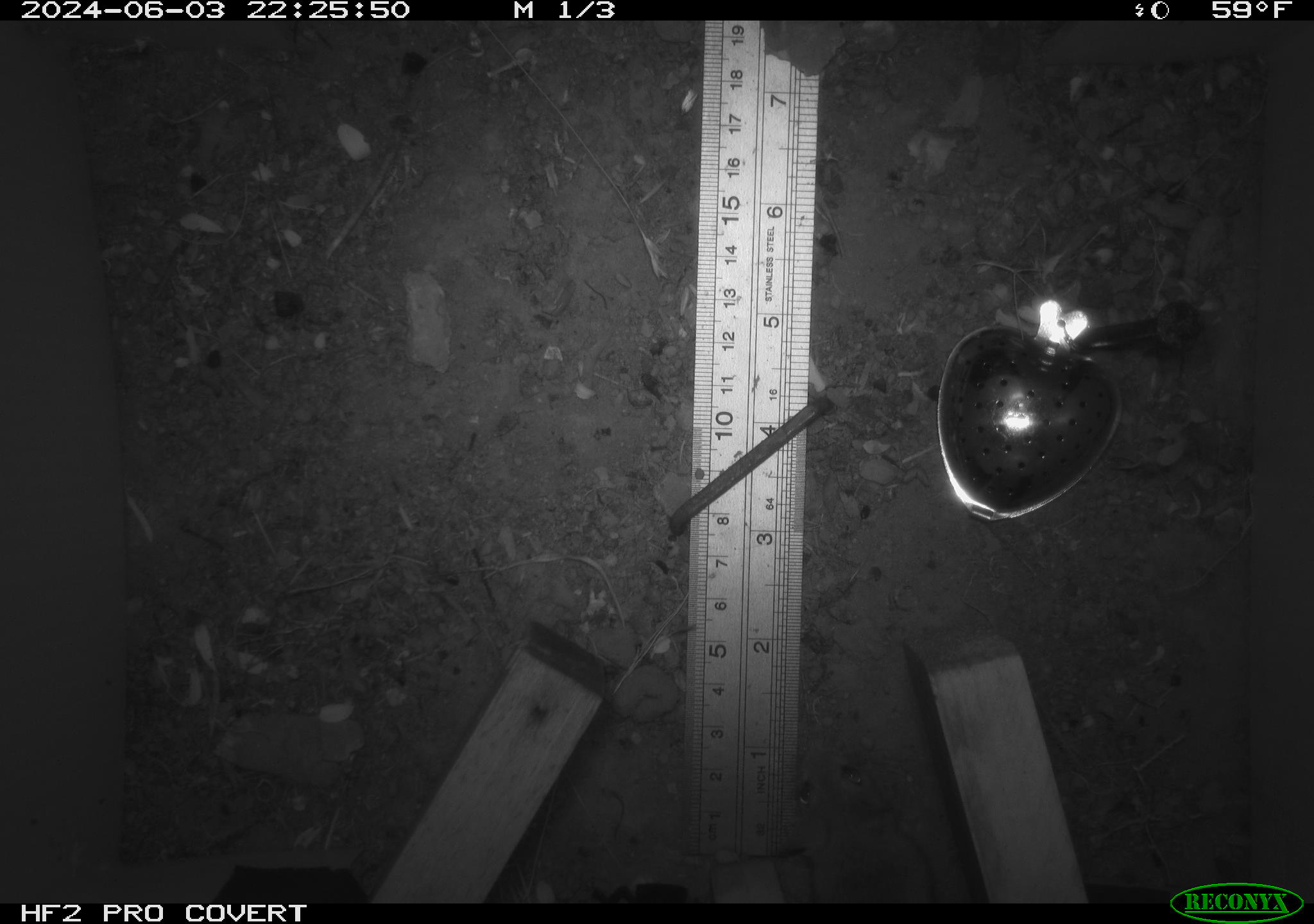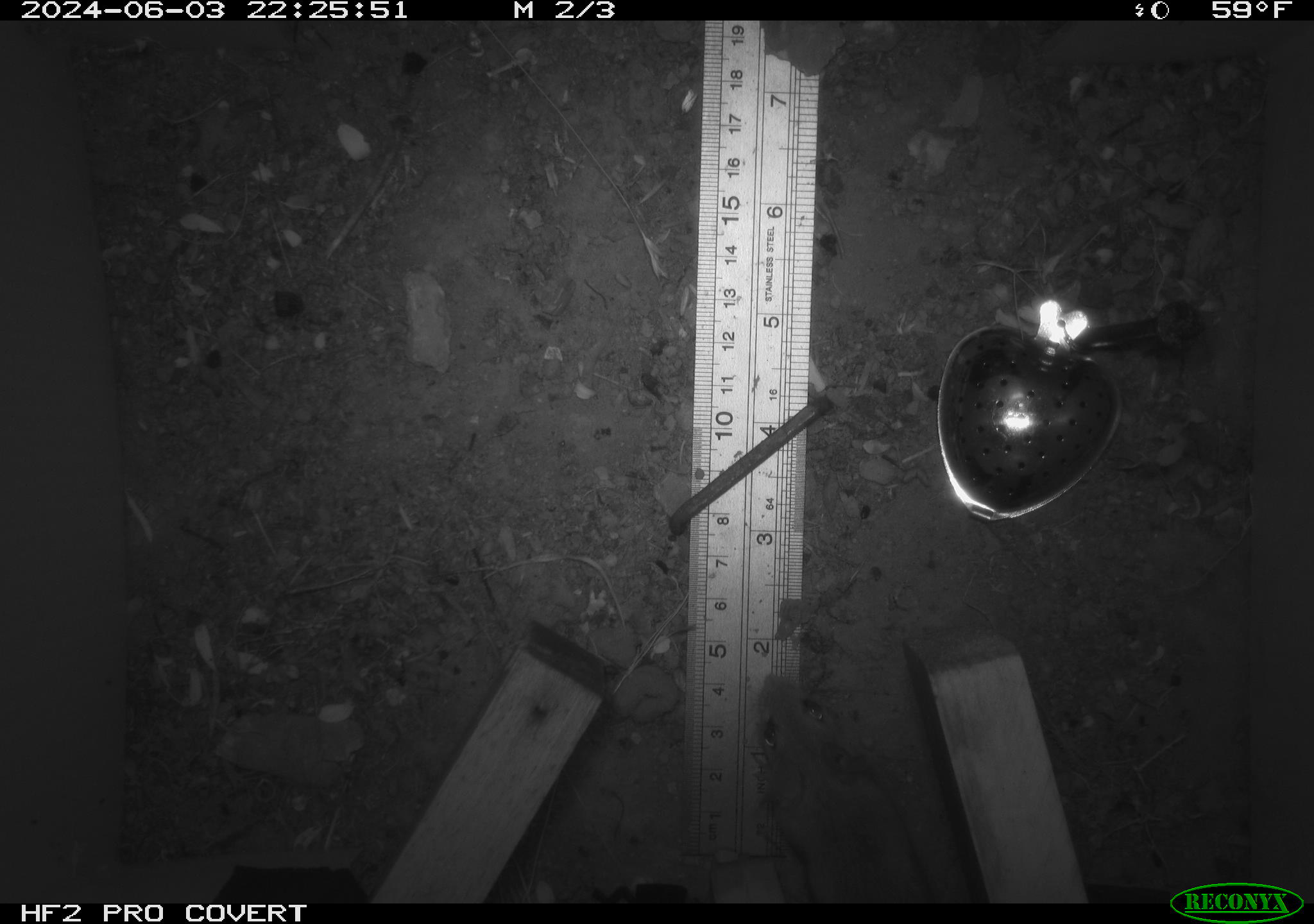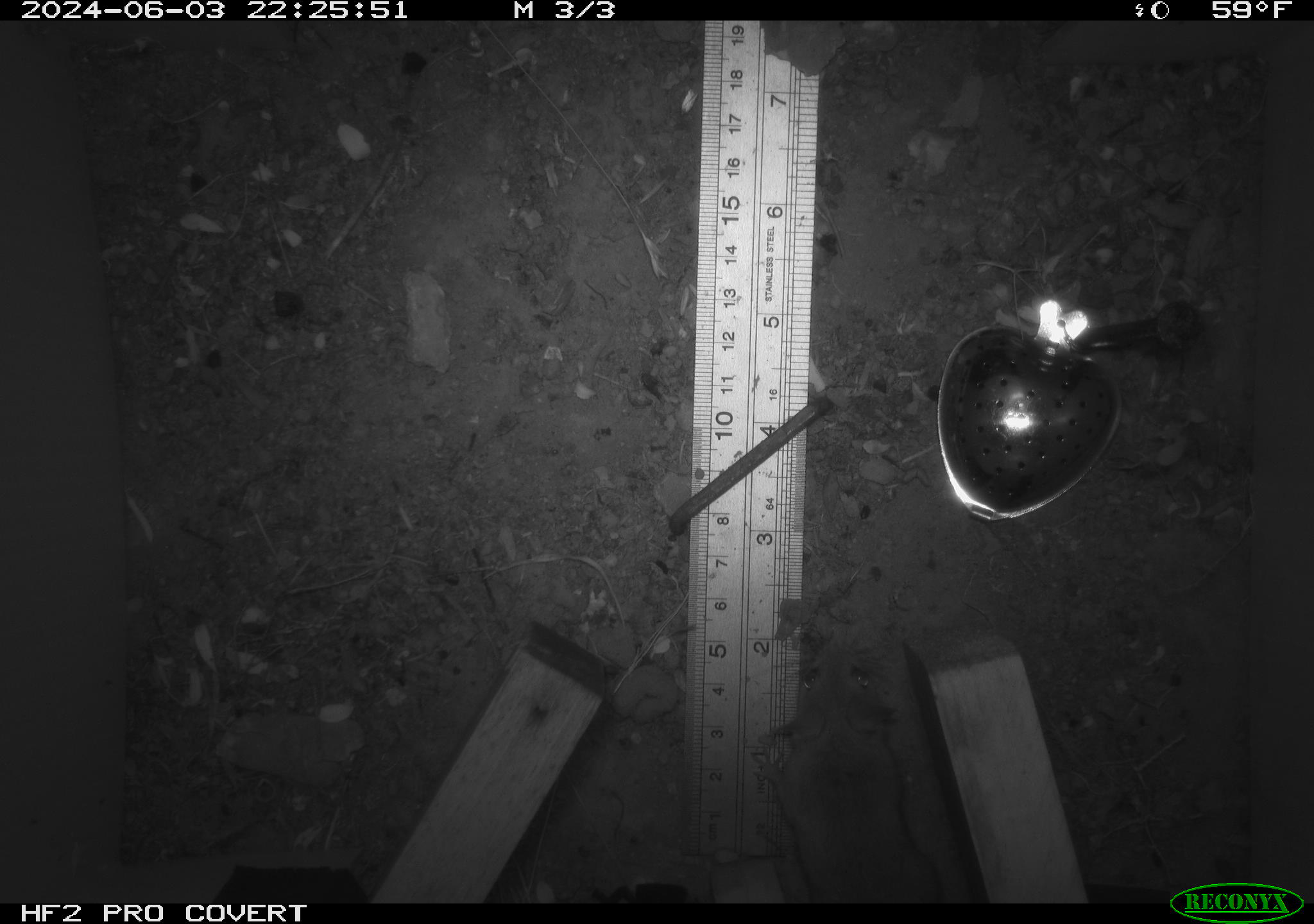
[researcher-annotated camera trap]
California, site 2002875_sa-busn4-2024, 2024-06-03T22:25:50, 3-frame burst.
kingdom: Animalia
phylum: Chordata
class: Mammalia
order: Rodentia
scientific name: Rodentia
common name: rodent